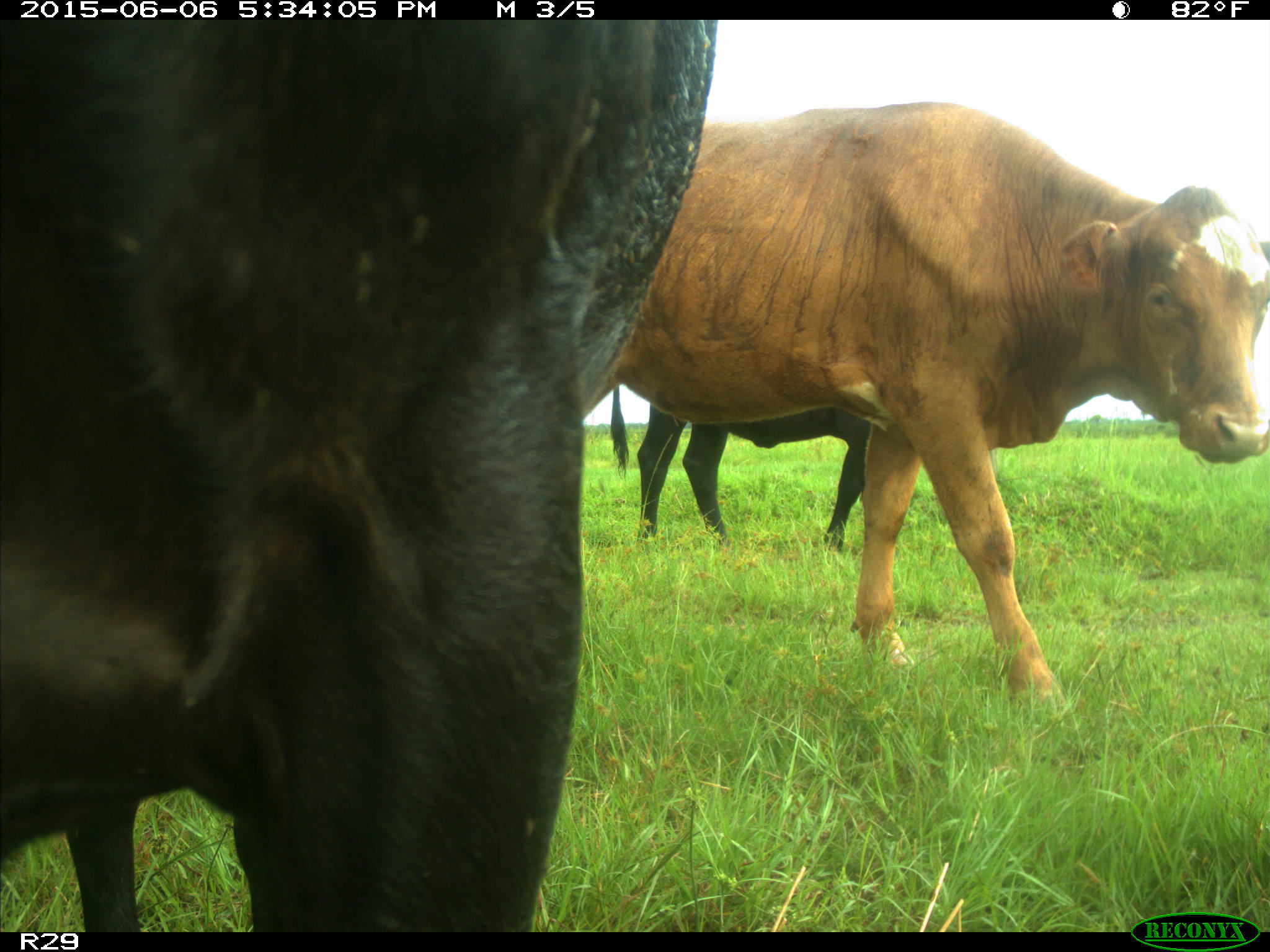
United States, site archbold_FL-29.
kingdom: Animalia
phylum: Chordata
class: Mammalia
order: Artiodactyla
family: Bovidae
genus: Bos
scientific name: Bos taurus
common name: domestic cow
Bos taurus (domestic cow).